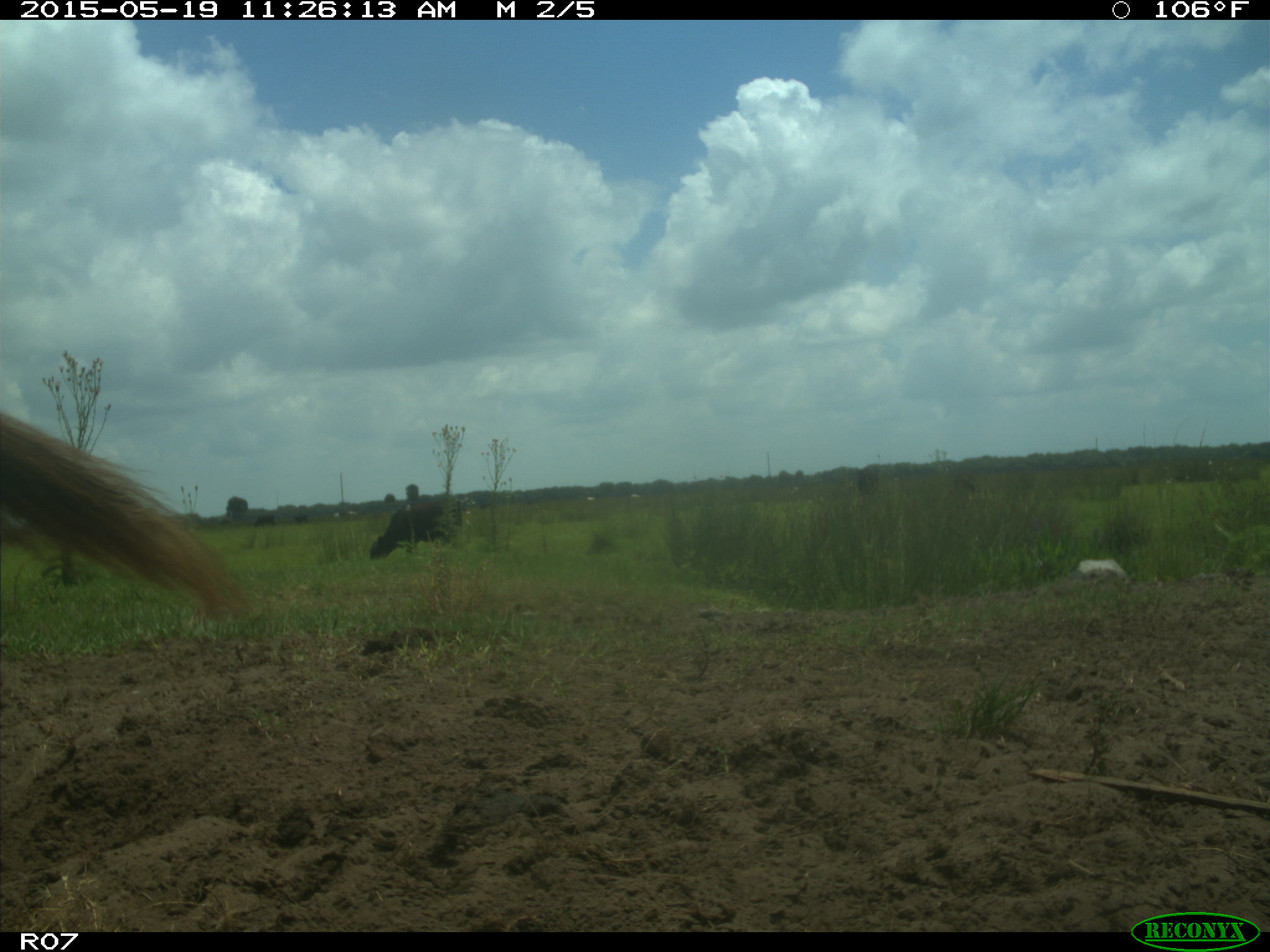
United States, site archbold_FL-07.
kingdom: Animalia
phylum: Chordata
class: Mammalia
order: Artiodactyla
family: Bovidae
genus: Bos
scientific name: Bos taurus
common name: domestic cow